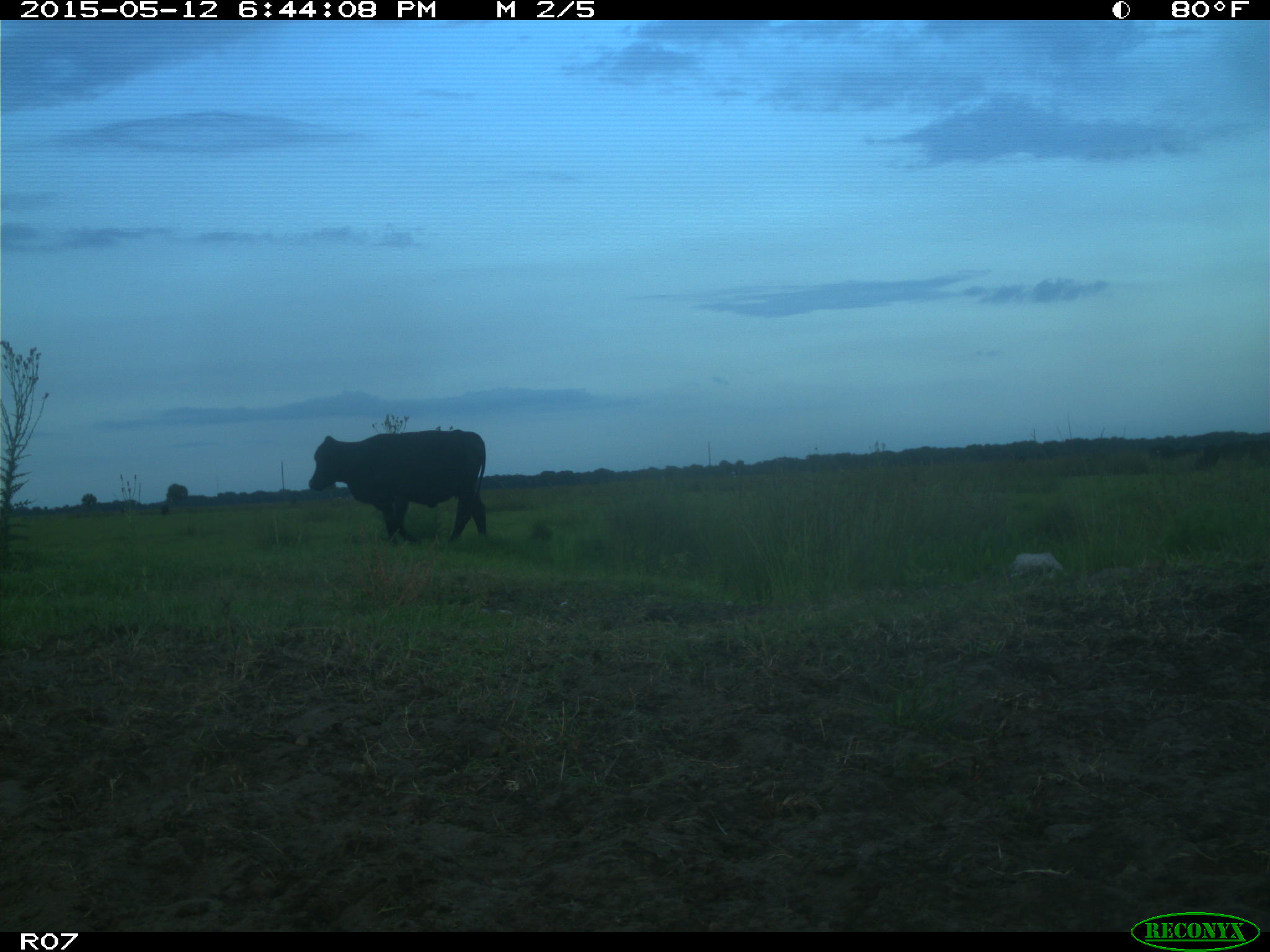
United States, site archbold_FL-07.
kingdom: Animalia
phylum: Chordata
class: Mammalia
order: Artiodactyla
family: Bovidae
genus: Bos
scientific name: Bos taurus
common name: domestic cow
Bos taurus (domestic cow).